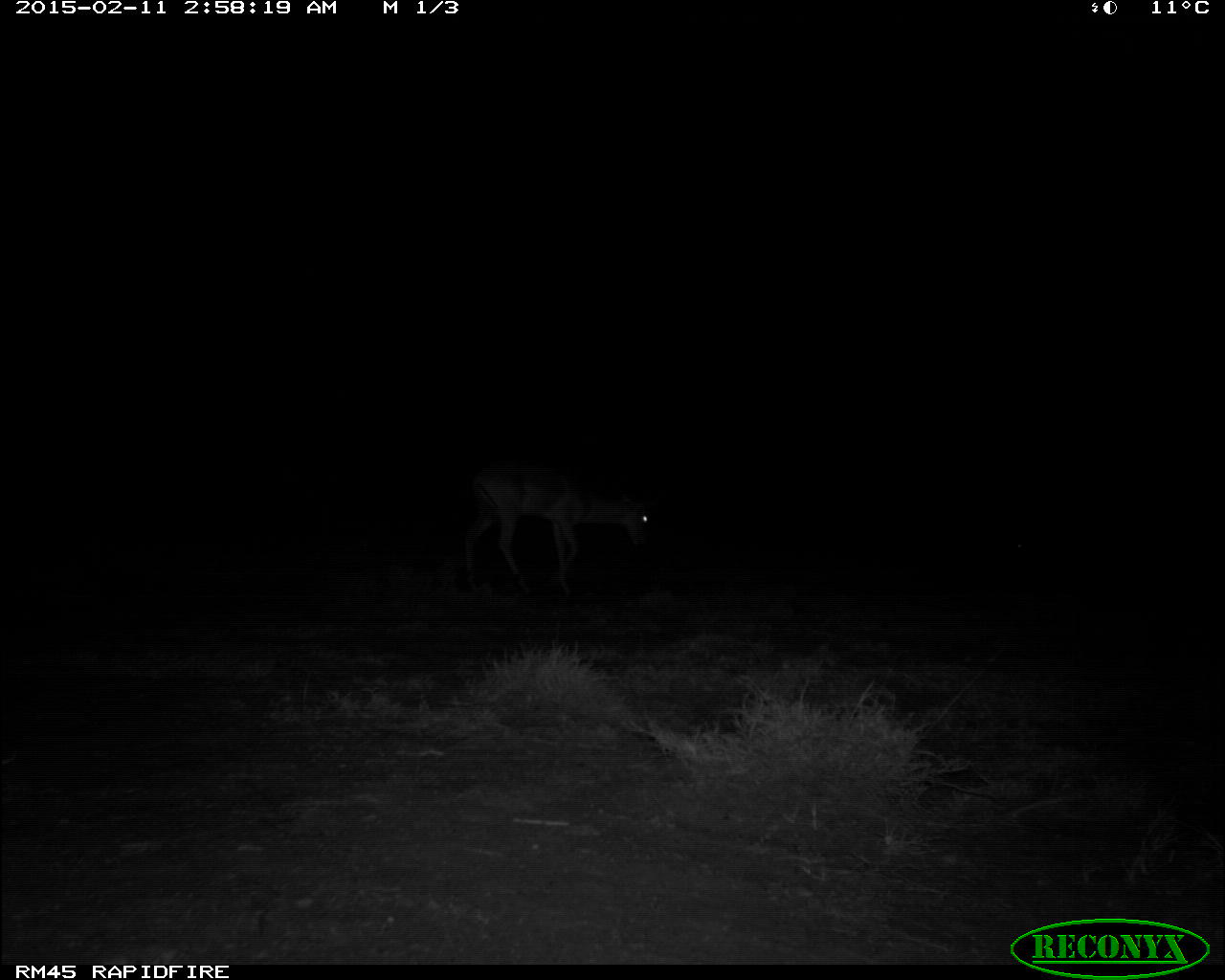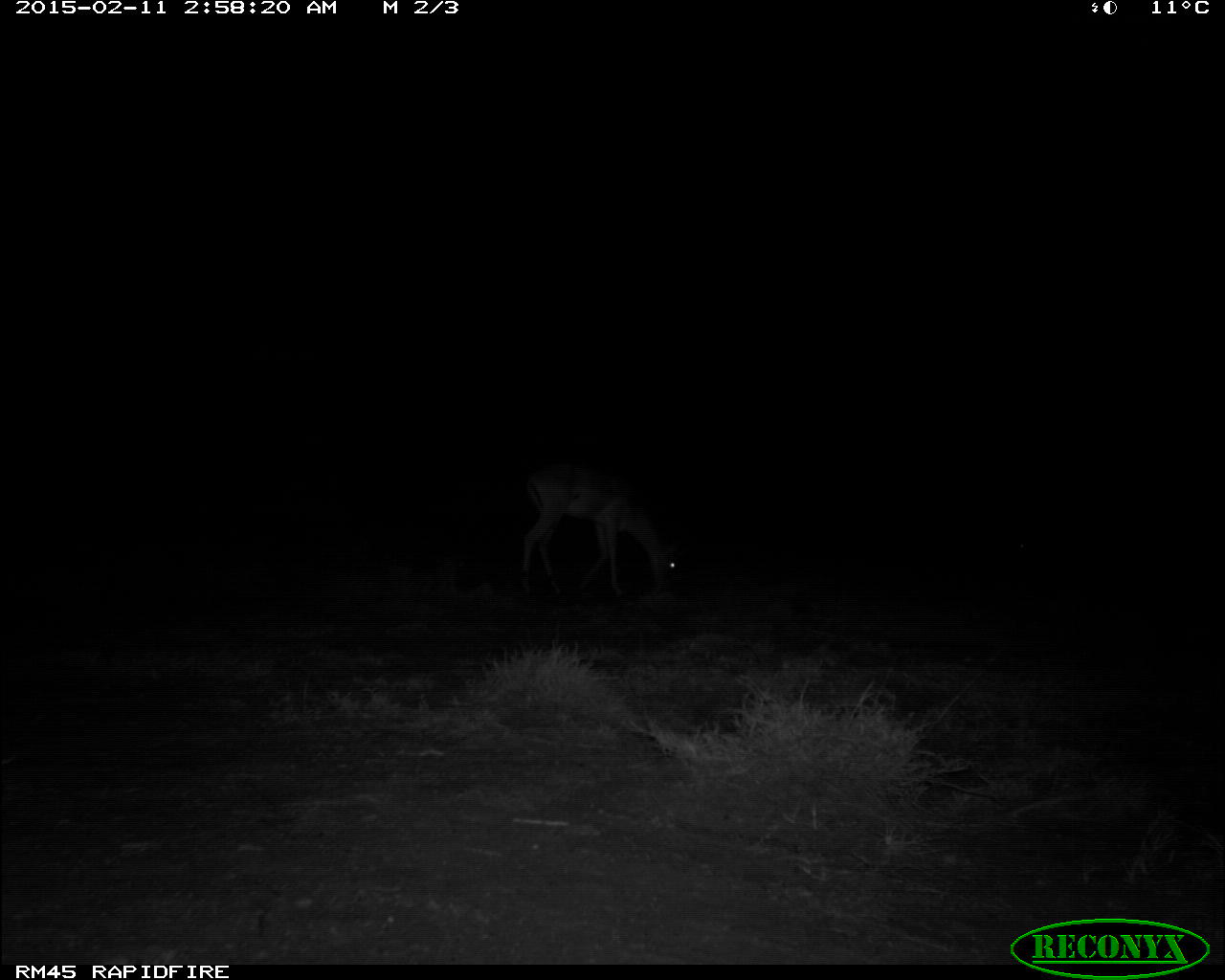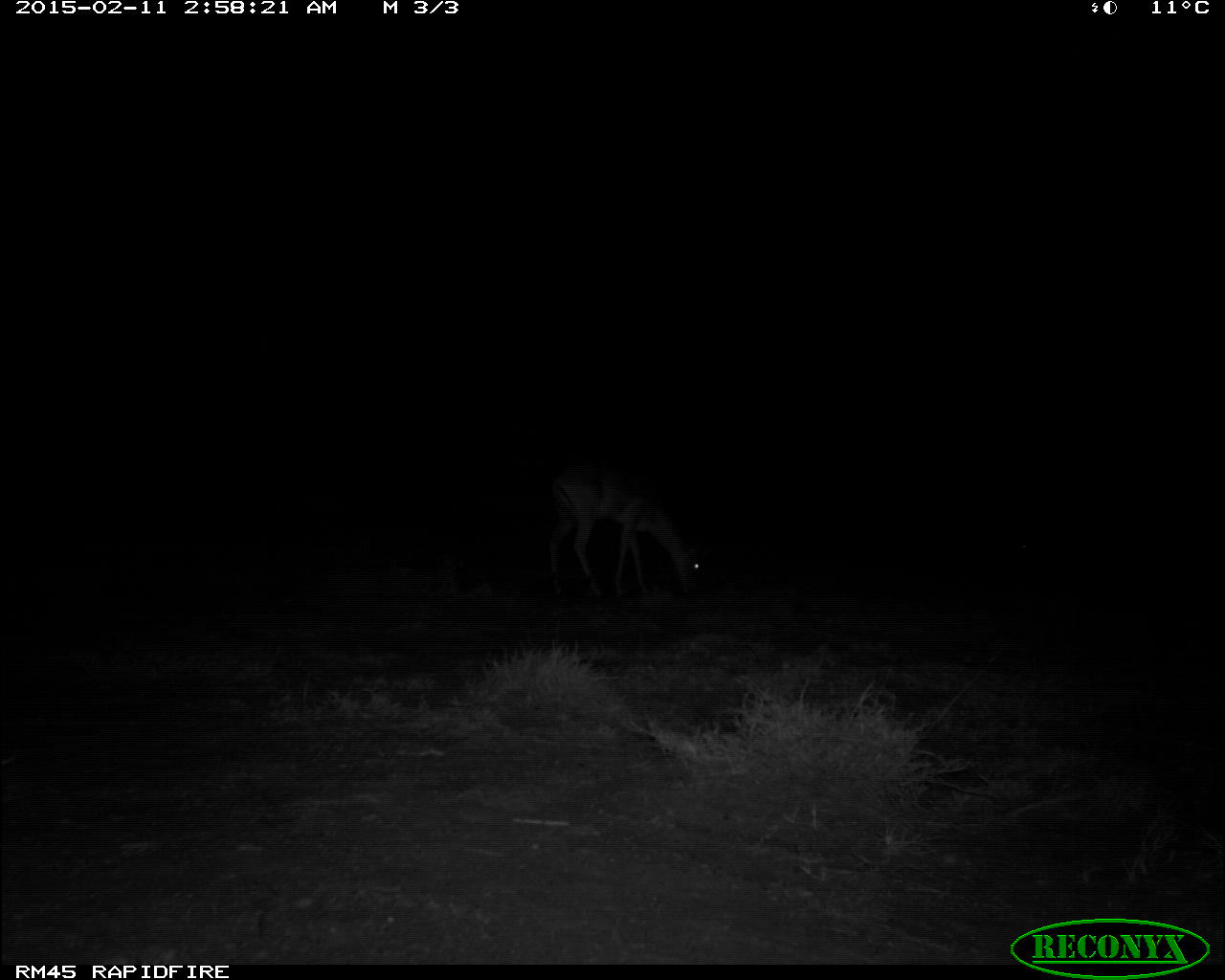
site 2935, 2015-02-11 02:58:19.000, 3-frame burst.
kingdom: Animalia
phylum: Chordata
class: Mammalia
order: Artiodactyla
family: Bovidae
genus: Aepyceros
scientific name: Aepyceros melampus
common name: impala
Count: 1.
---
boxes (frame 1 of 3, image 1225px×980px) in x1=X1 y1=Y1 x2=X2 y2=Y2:
aepyceros melampus: x1=463 y1=461 x2=650 y2=597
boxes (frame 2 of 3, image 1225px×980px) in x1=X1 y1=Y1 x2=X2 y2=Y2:
aepyceros melampus: x1=509 y1=466 x2=690 y2=598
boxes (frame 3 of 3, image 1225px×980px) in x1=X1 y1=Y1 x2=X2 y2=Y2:
aepyceros melampus: x1=538 y1=462 x2=712 y2=603